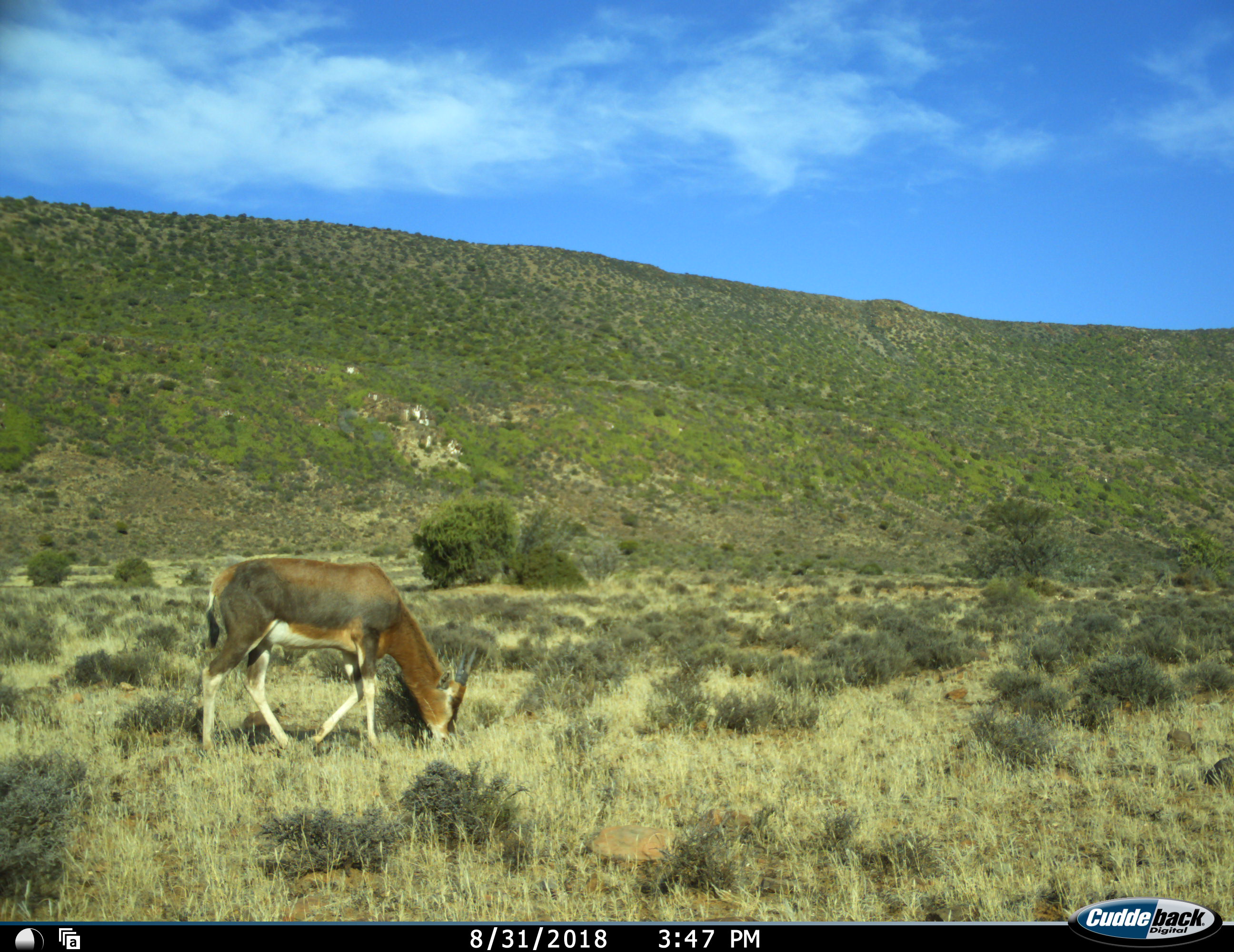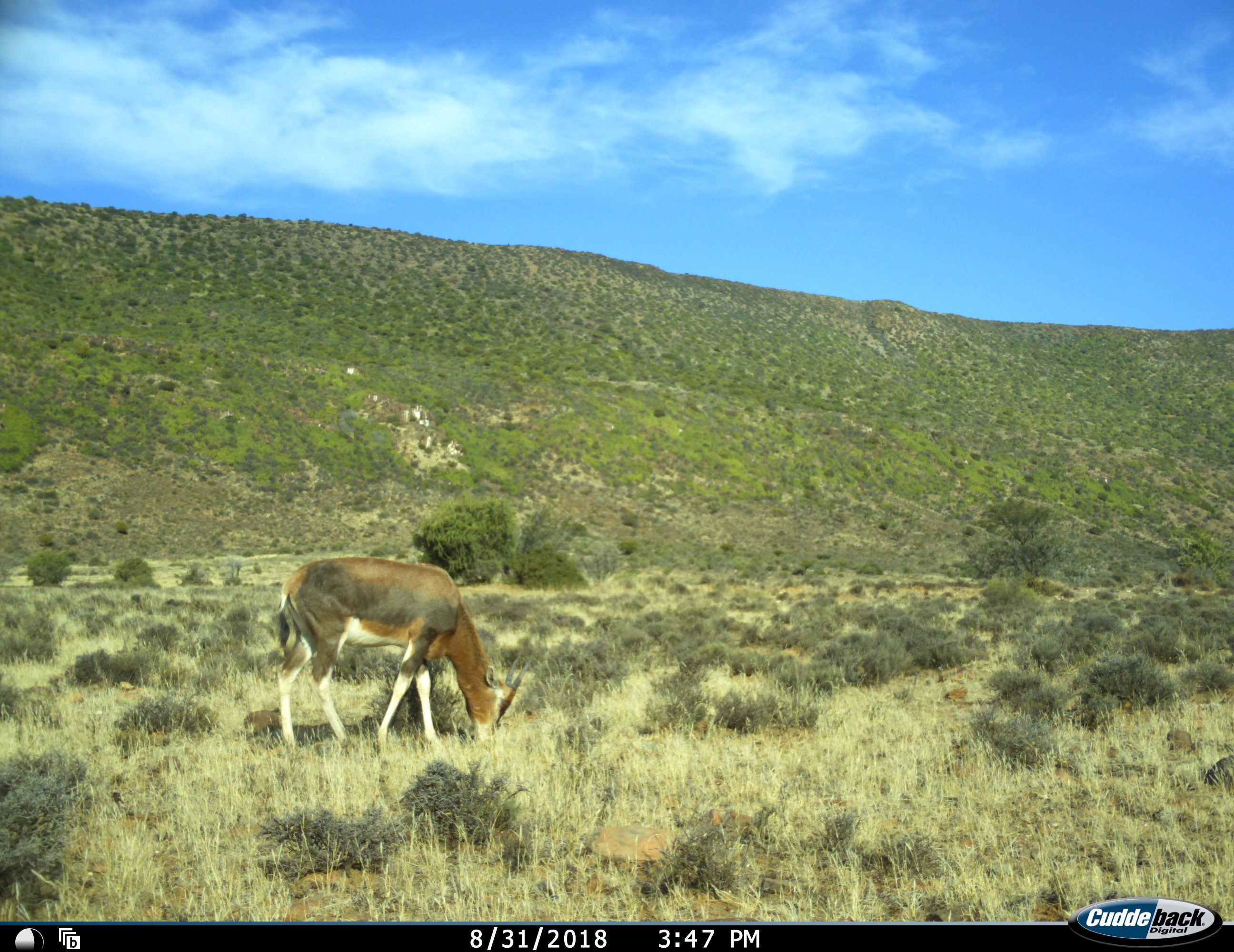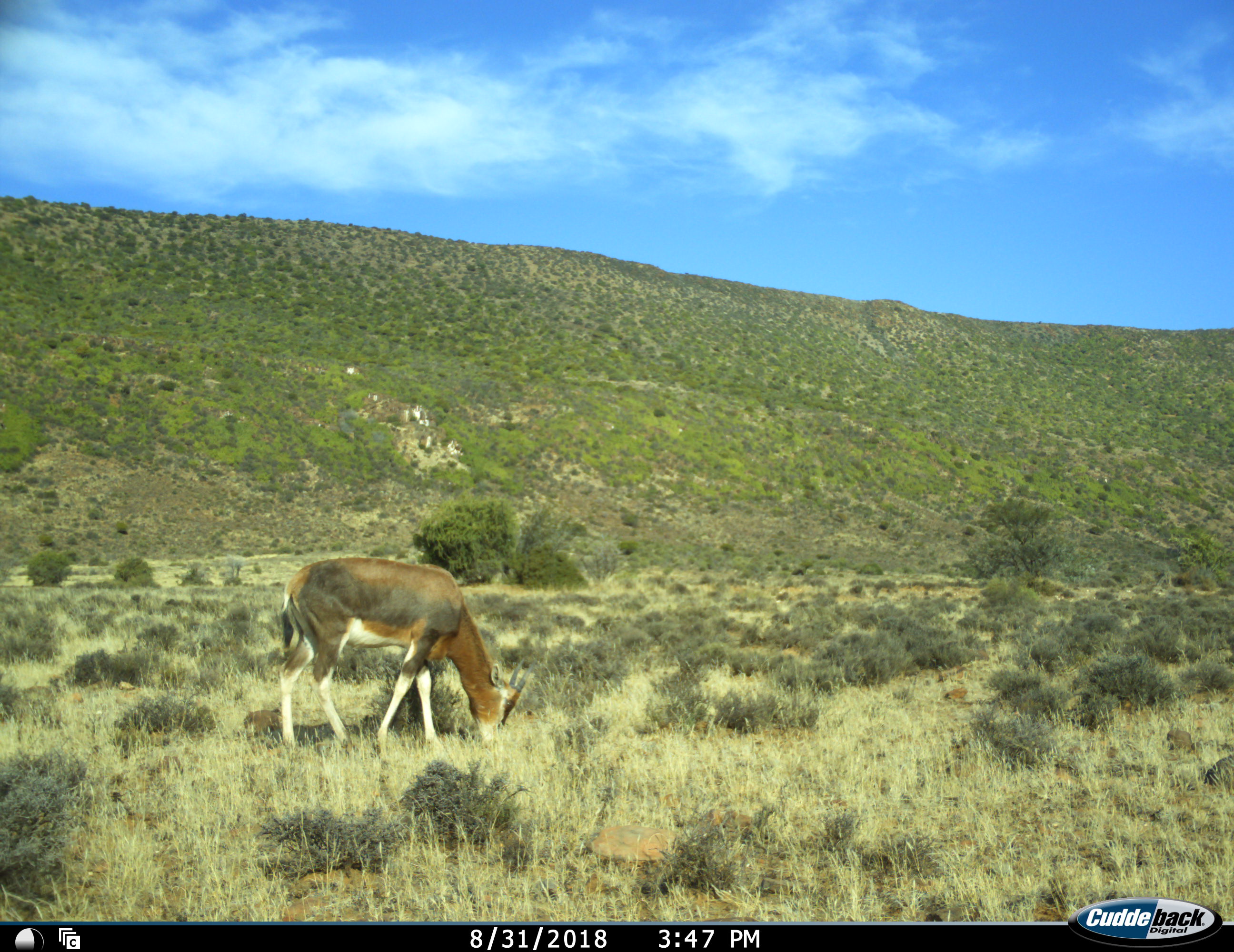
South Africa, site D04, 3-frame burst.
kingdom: Animalia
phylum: Chordata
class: Mammalia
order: Artiodactyla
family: Bovidae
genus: Damaliscus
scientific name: Damaliscus pygargus phillipsi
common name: blesbok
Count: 1.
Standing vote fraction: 12%.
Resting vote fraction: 0%.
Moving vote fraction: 25%.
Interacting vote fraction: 0%.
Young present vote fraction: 25%.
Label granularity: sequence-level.